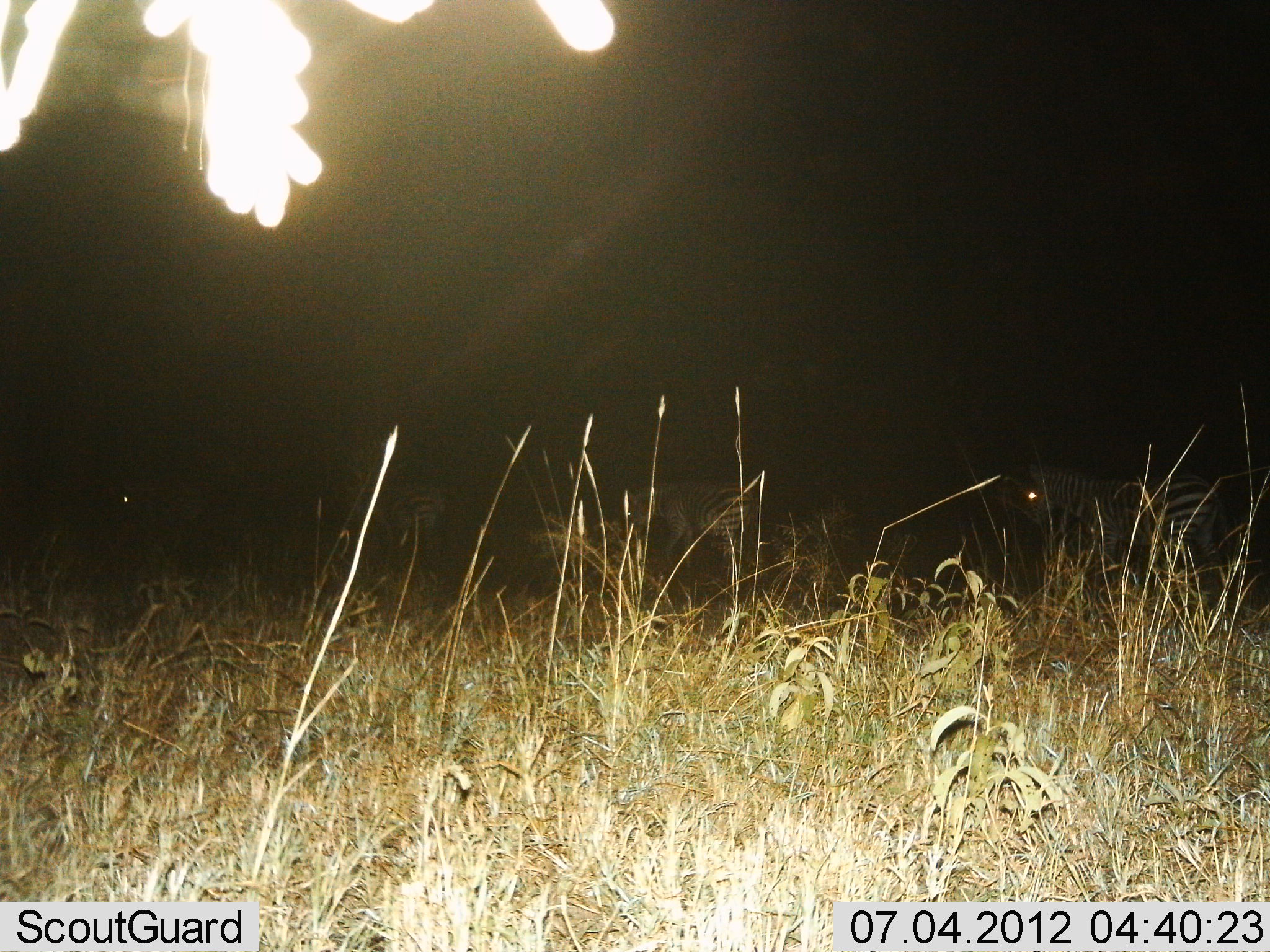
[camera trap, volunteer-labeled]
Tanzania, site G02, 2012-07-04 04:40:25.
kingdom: Animalia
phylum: Chordata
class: Mammalia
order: Perissodactyla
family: Equidae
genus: Equus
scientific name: Equus quagga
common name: plains zebra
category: zebra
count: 4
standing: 70%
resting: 10%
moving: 40%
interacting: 0%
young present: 0%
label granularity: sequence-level